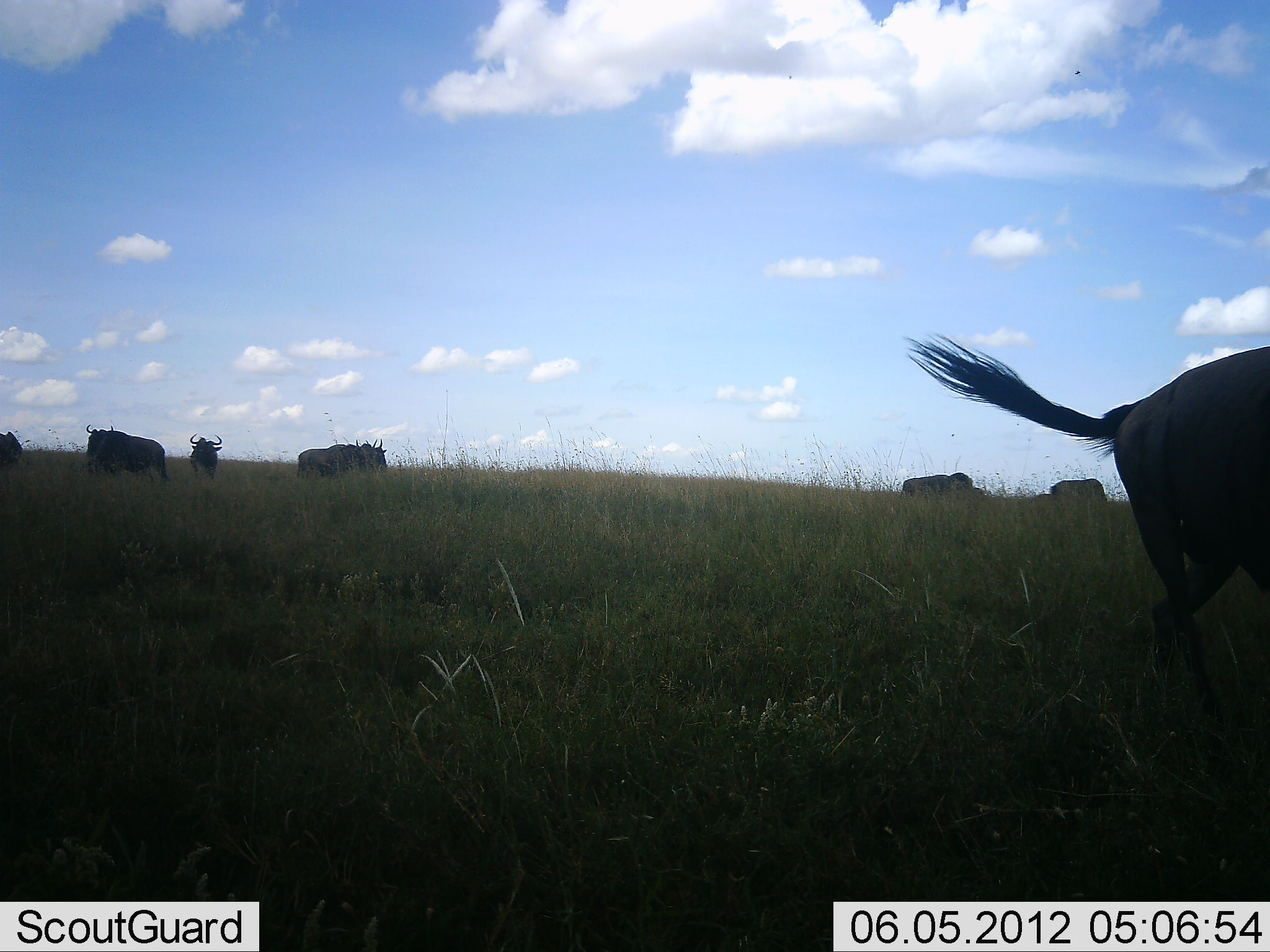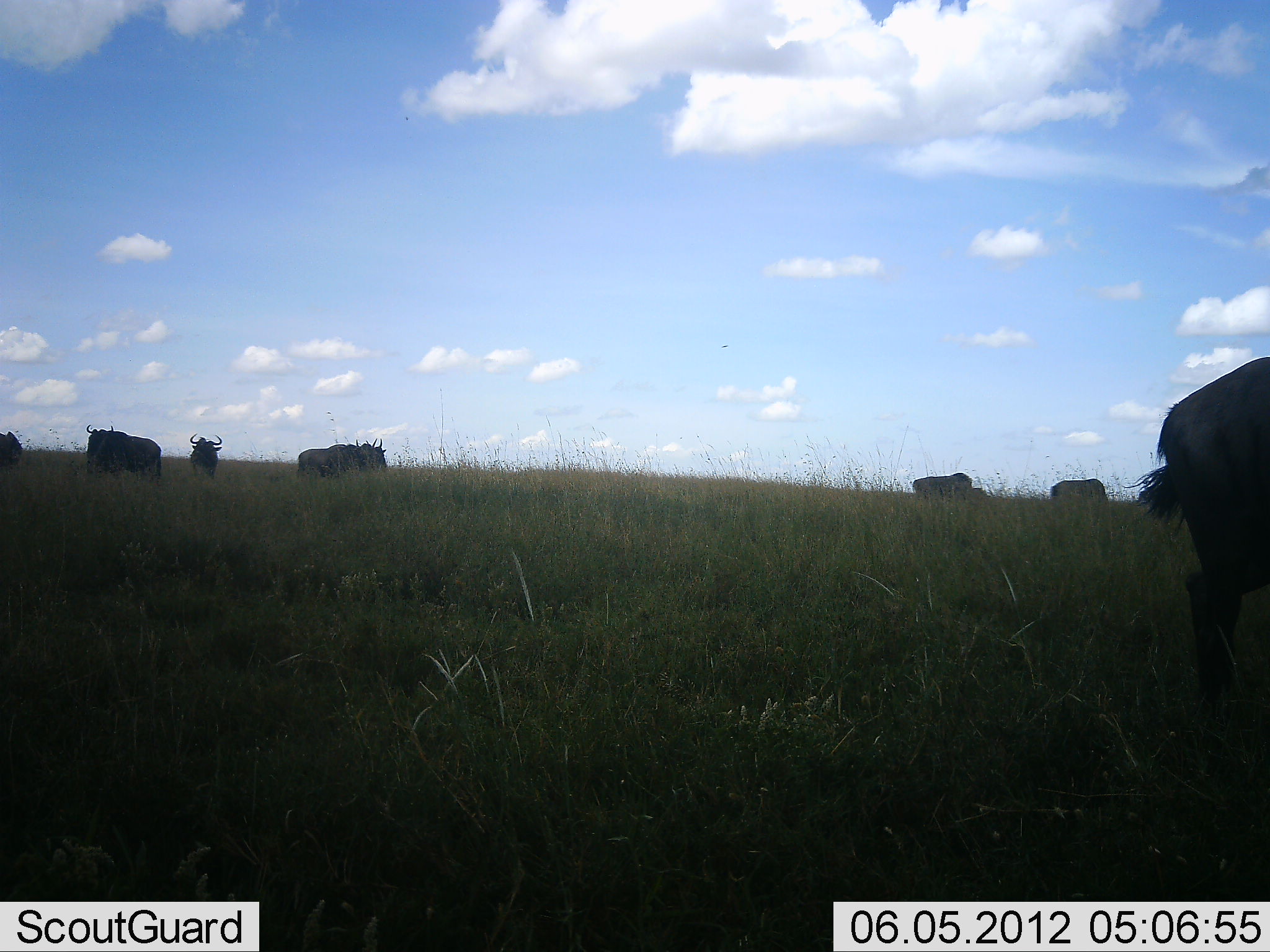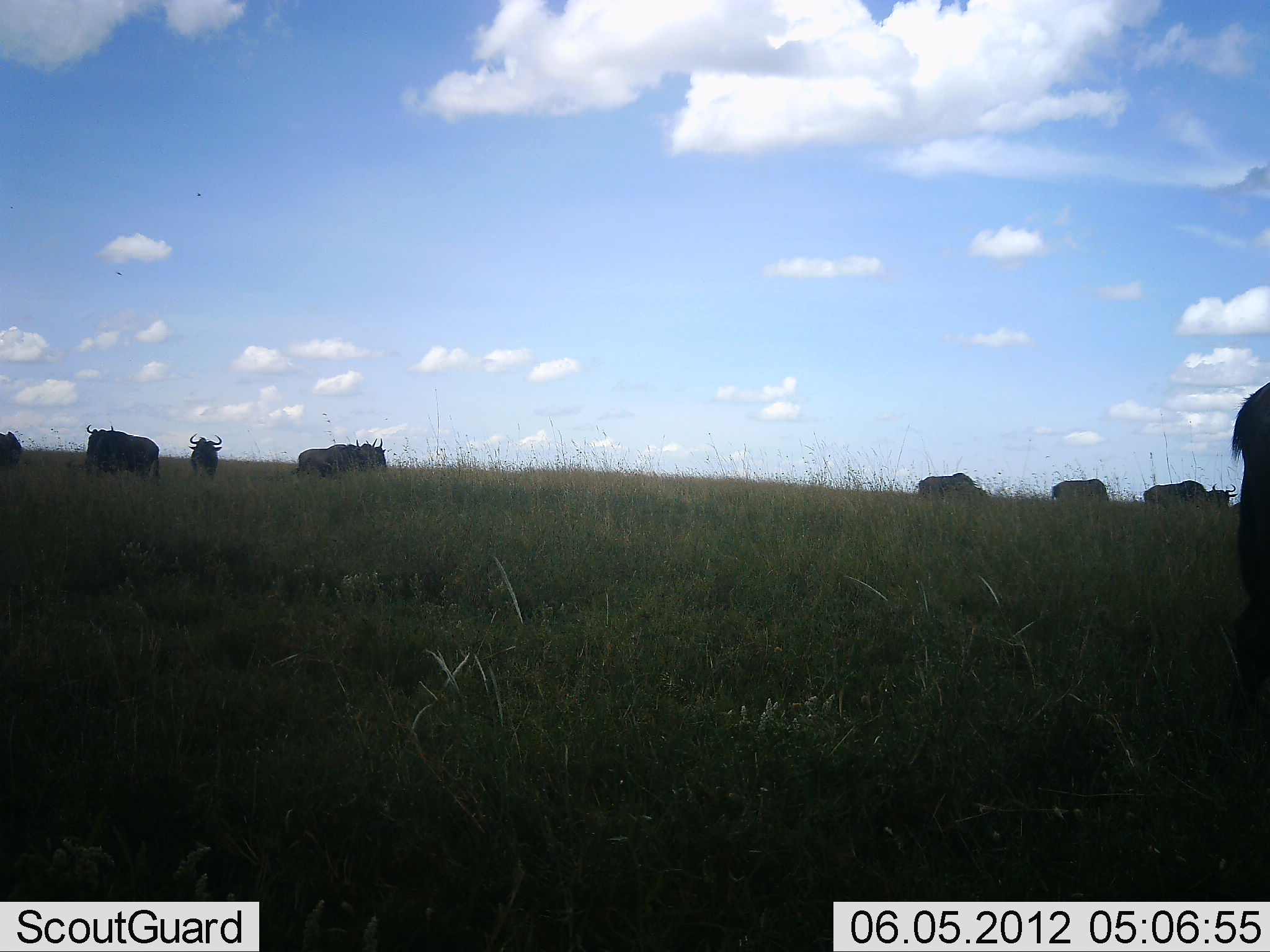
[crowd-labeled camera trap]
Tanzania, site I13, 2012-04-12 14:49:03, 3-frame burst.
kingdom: Animalia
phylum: Chordata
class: Mammalia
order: Artiodactyla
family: Bovidae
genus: Connochaetes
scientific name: Connochaetes taurinus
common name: blue wildebeest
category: wildebeest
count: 8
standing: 70%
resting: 7%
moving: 44%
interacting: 0%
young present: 0%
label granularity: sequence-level